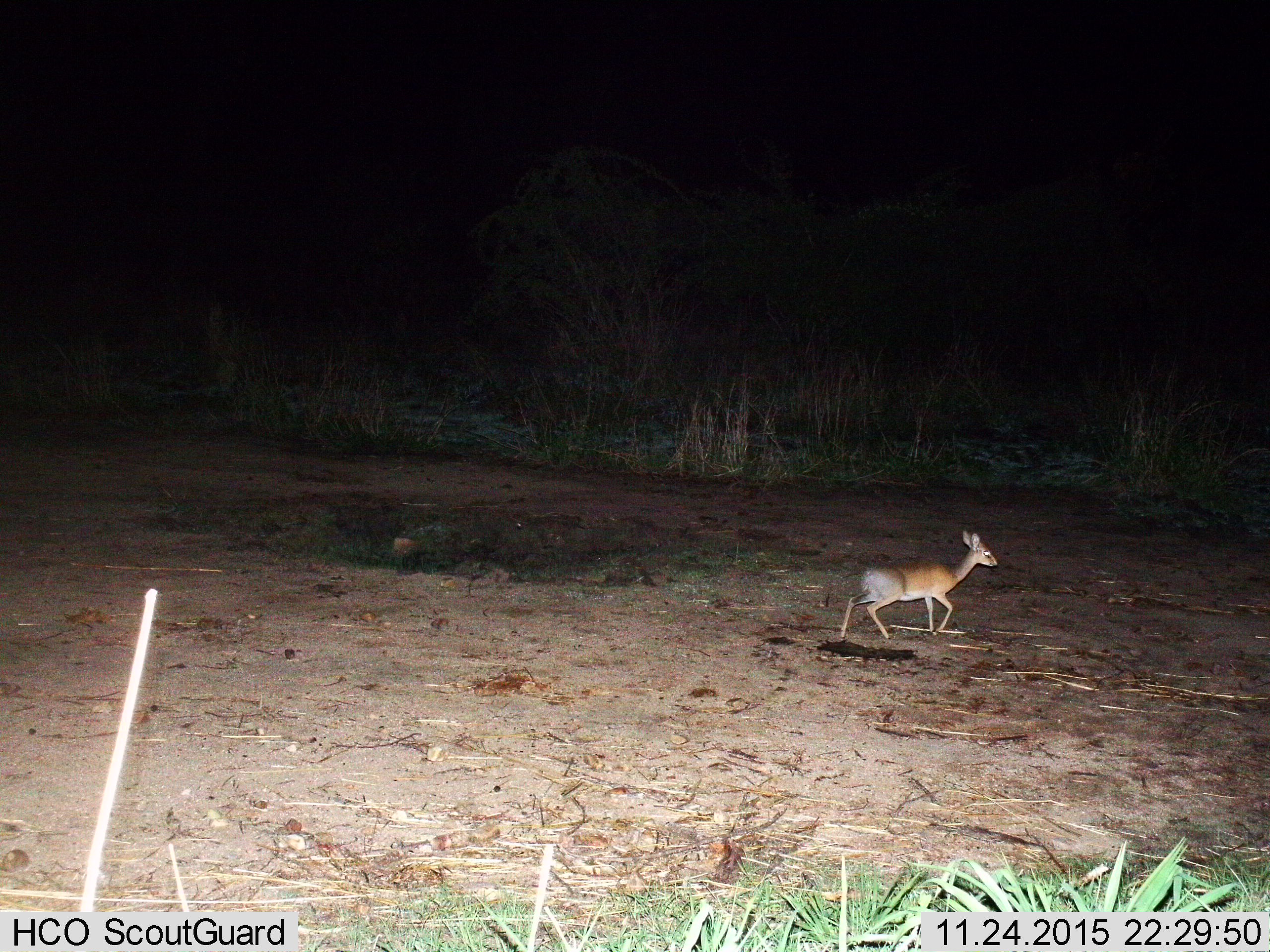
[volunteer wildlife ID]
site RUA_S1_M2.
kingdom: Animalia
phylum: Chordata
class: Mammalia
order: Artiodactyla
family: Bovidae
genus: Madoqua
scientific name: Madoqua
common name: dik-dik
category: dikdik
Dikdik (dik-dik) (Madoqua), count 1. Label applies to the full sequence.